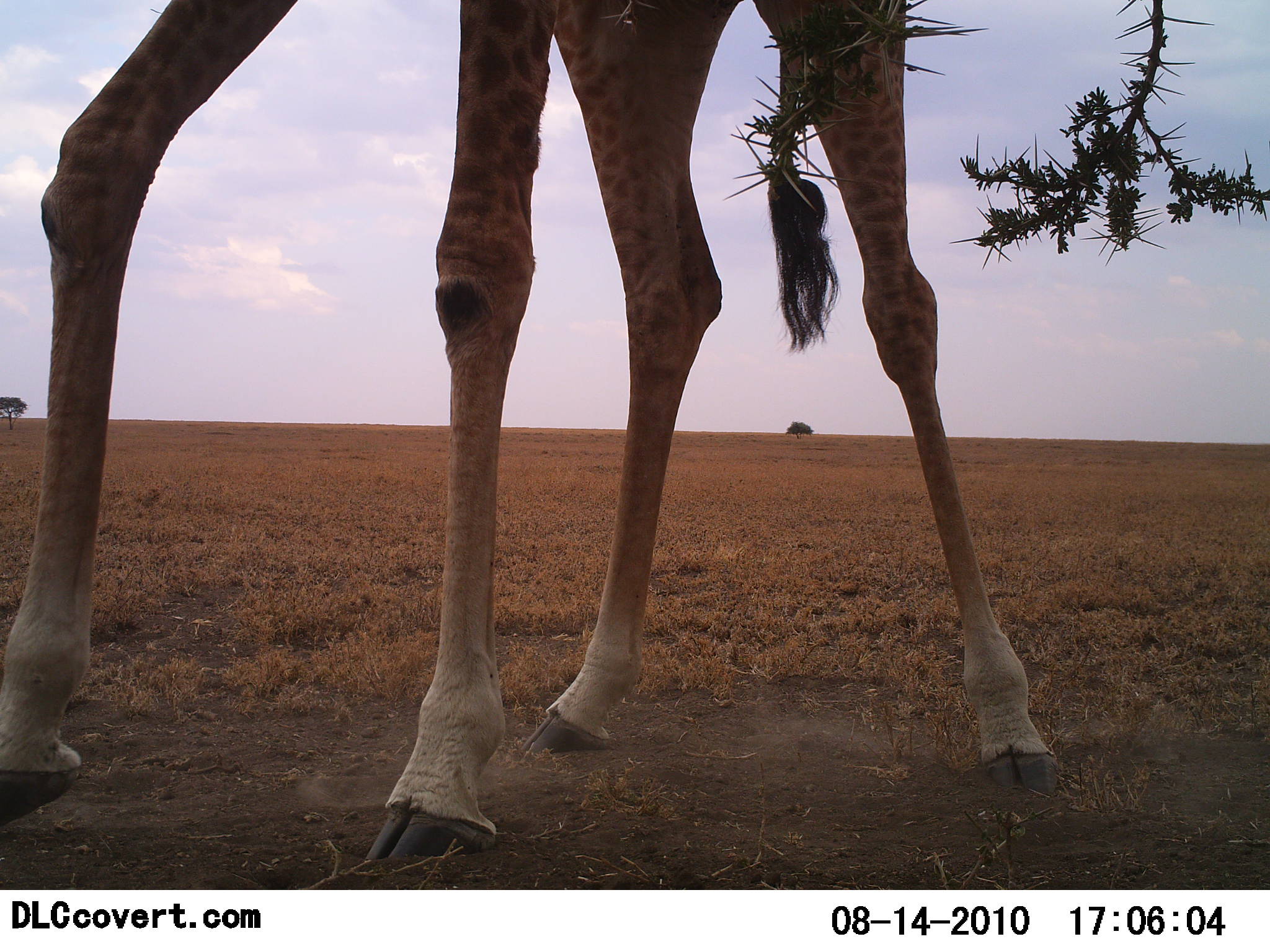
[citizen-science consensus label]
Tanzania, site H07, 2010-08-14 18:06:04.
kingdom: Animalia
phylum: Chordata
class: Mammalia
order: Artiodactyla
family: Giraffidae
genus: Giraffa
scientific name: Giraffa camelopardalis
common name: giraffe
Giraffe (Giraffa camelopardalis), count 1. Behavior (volunteer vote fractions): standing 64%, resting 0%, moving 36%, interacting 0%. Young present (vote fraction): 0%. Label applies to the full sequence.